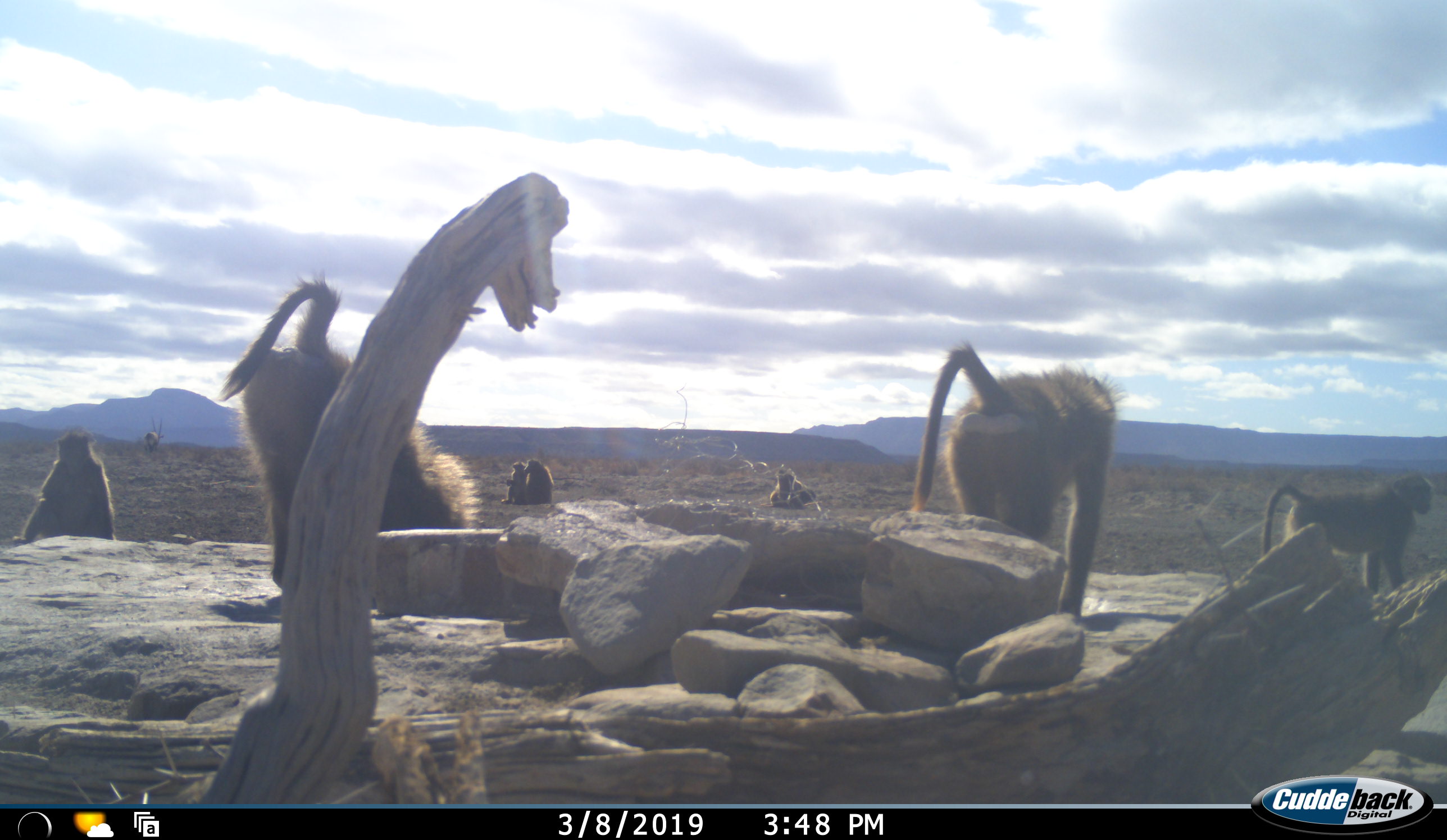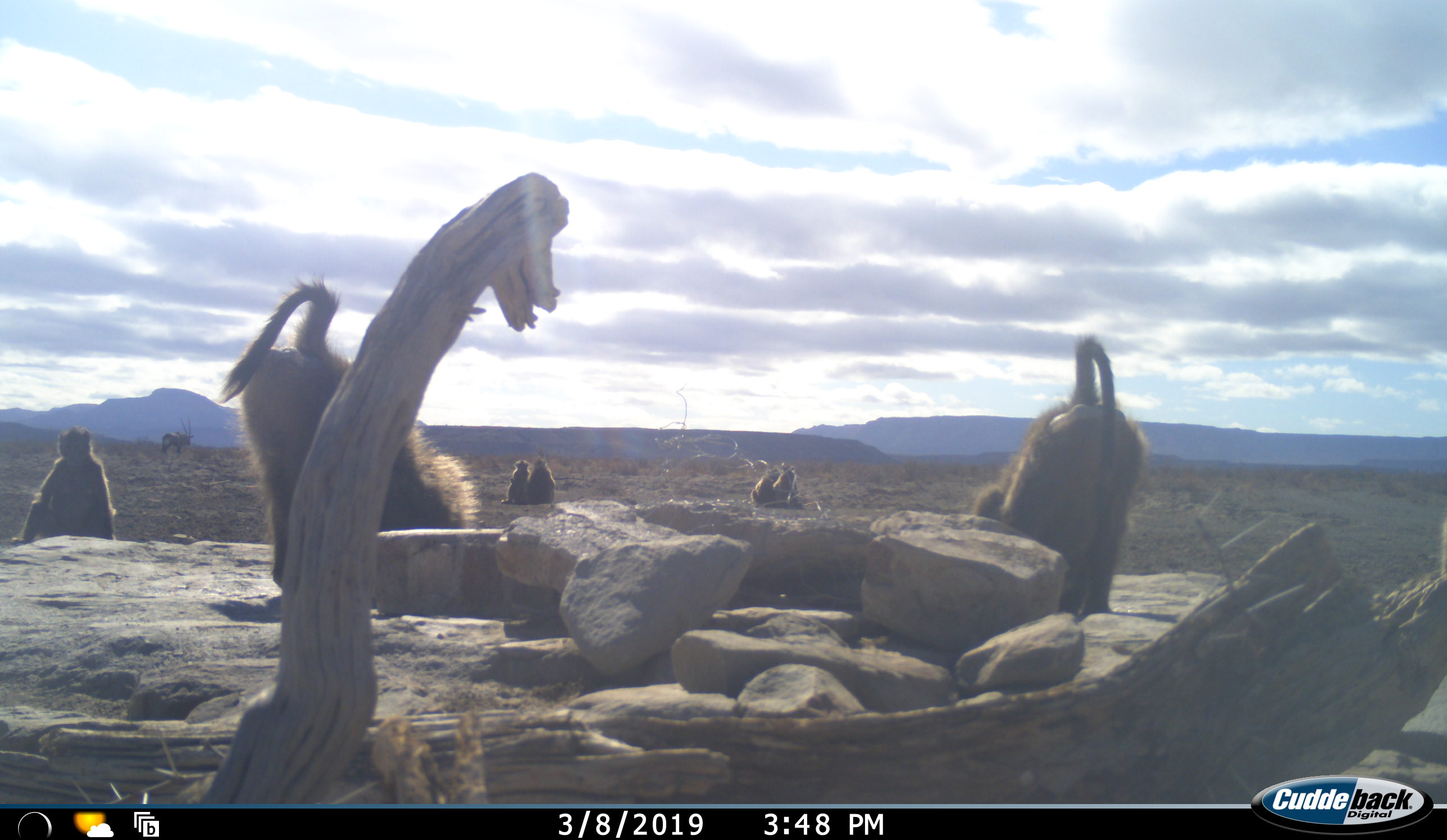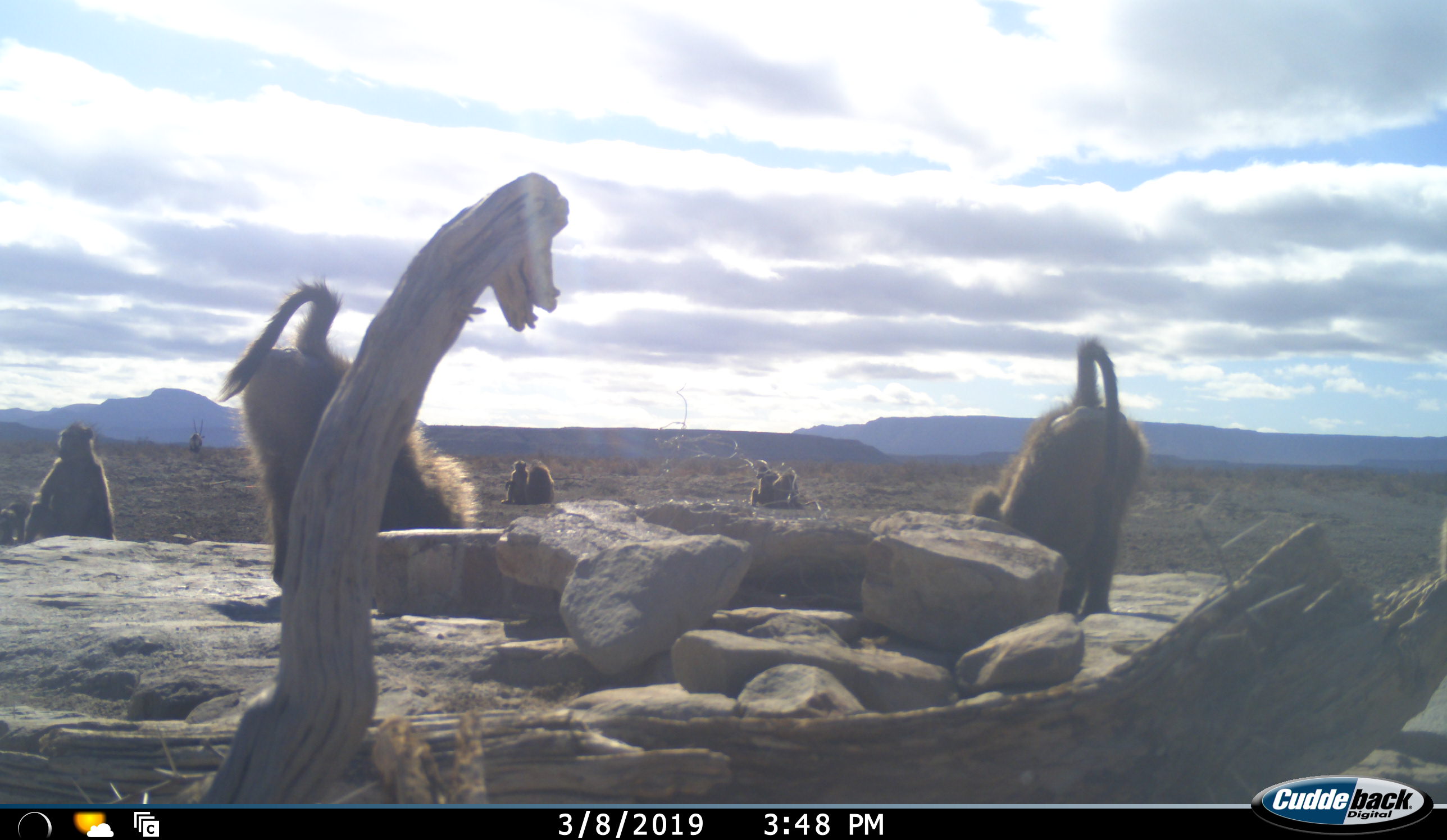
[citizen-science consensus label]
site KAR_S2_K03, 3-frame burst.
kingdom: Animalia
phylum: Chordata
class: Mammalia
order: Primates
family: Cercopithecidae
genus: Papio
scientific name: Papio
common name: baboon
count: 9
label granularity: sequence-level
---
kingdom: Animalia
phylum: Chordata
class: Mammalia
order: Artiodactyla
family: Bovidae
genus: Oryx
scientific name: Oryx gazella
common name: gemsbok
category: oryx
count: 1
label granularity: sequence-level